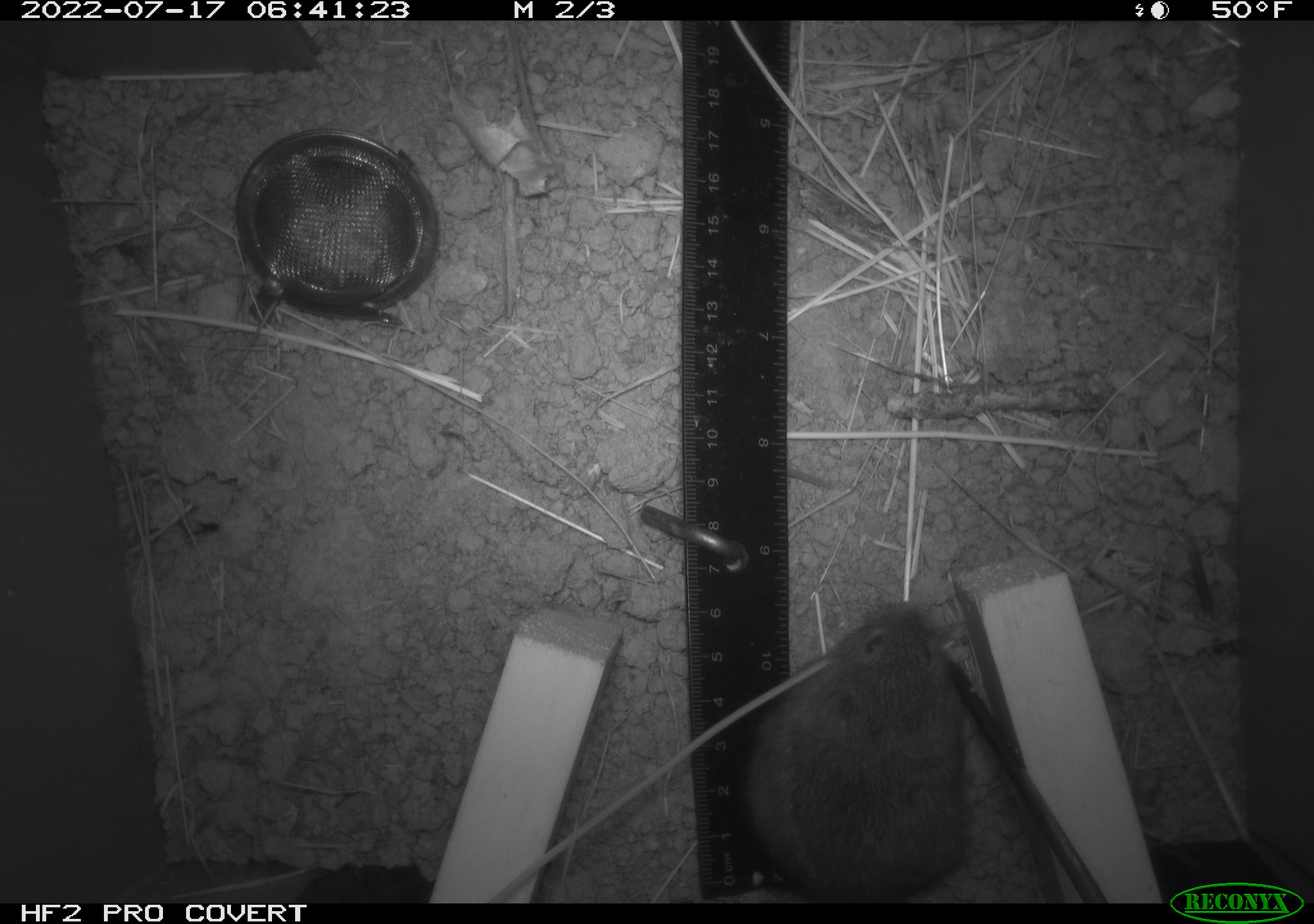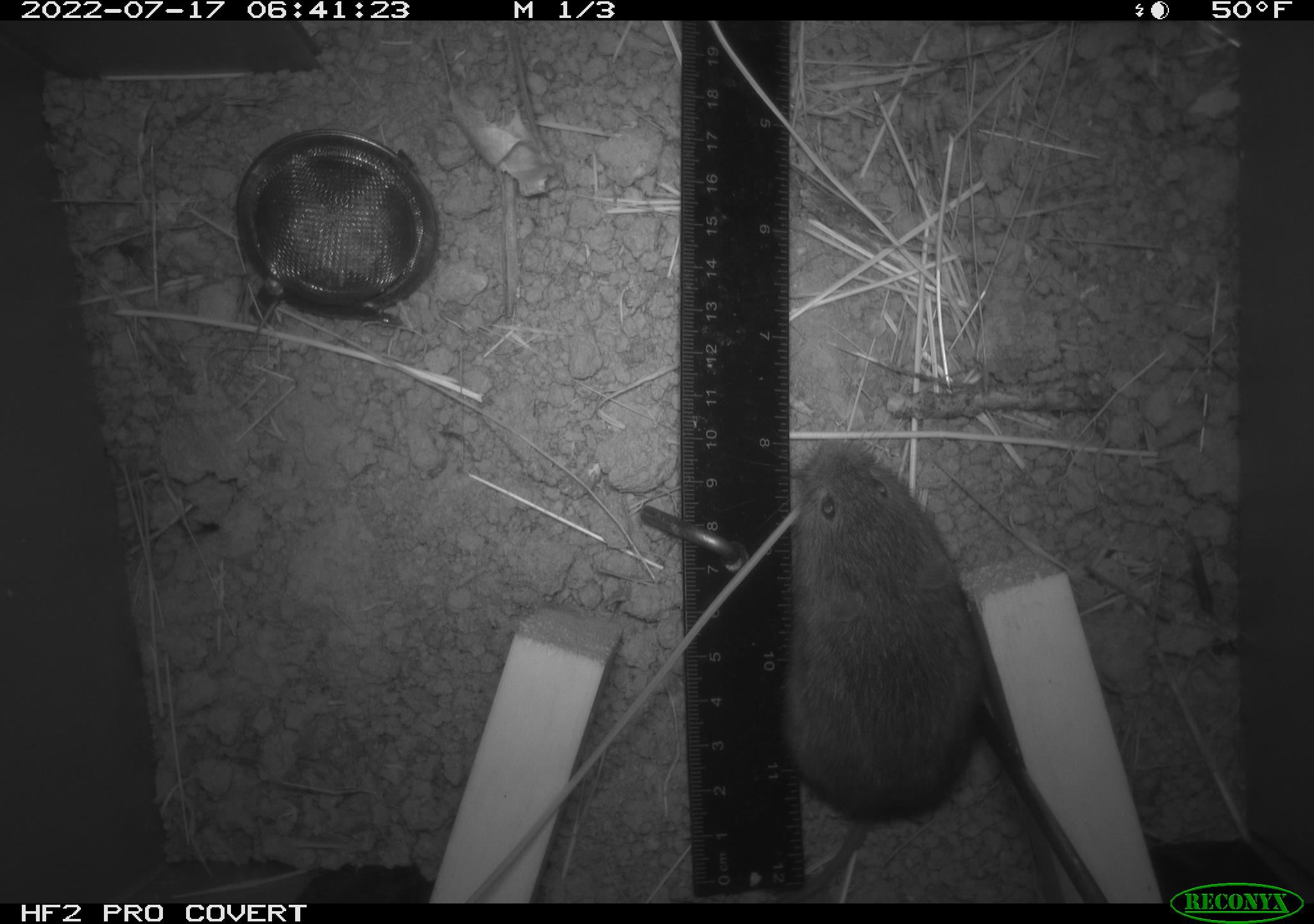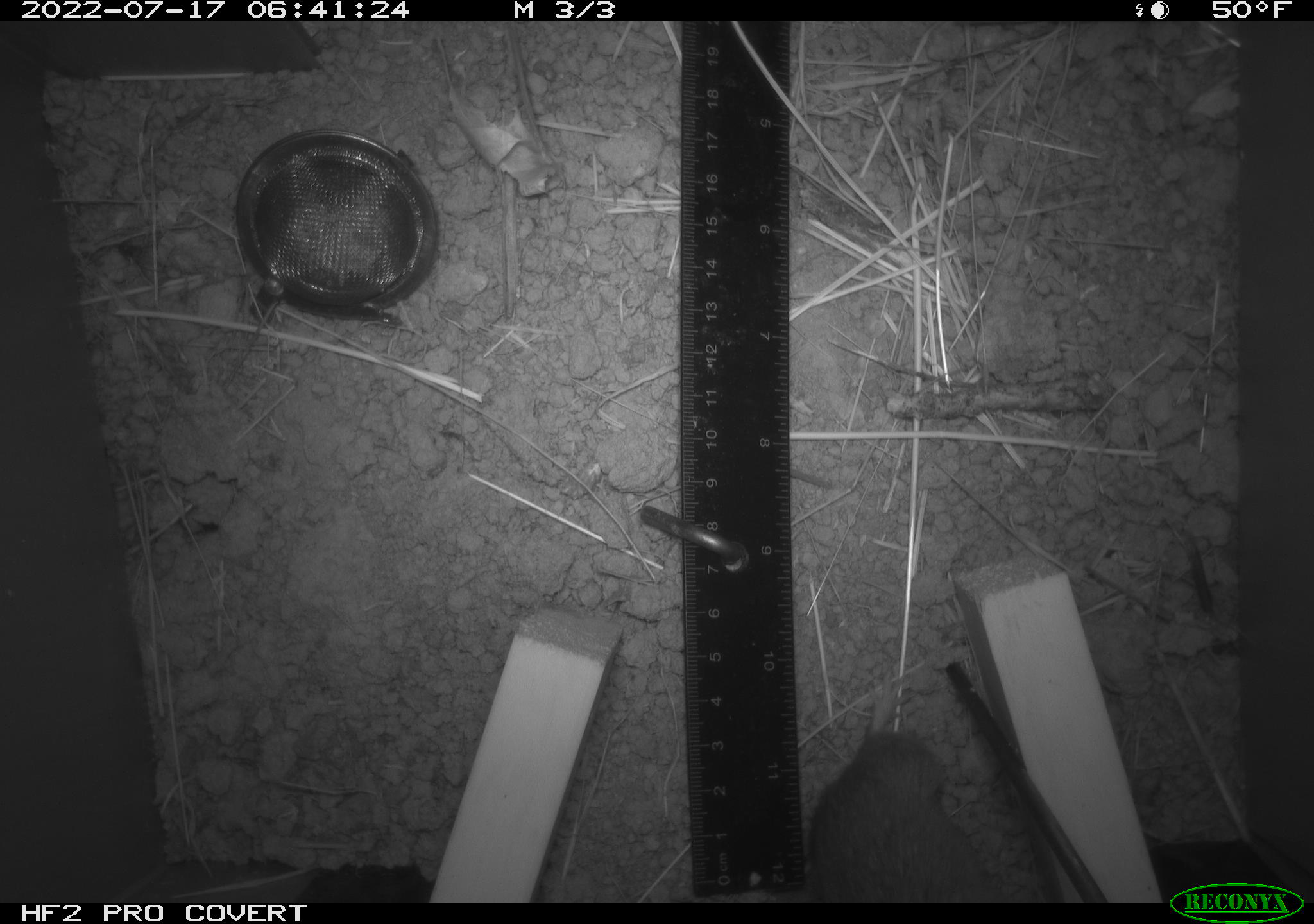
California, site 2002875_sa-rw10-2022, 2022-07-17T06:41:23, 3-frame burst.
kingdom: Animalia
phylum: Chordata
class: Mammalia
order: Rodentia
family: Cricetidae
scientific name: Arvicolinae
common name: voles, lemmings, and muskrats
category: arvicolinae subfamily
Arvicolinae subfamily (voles, lemmings, and muskrats) (Arvicolinae).